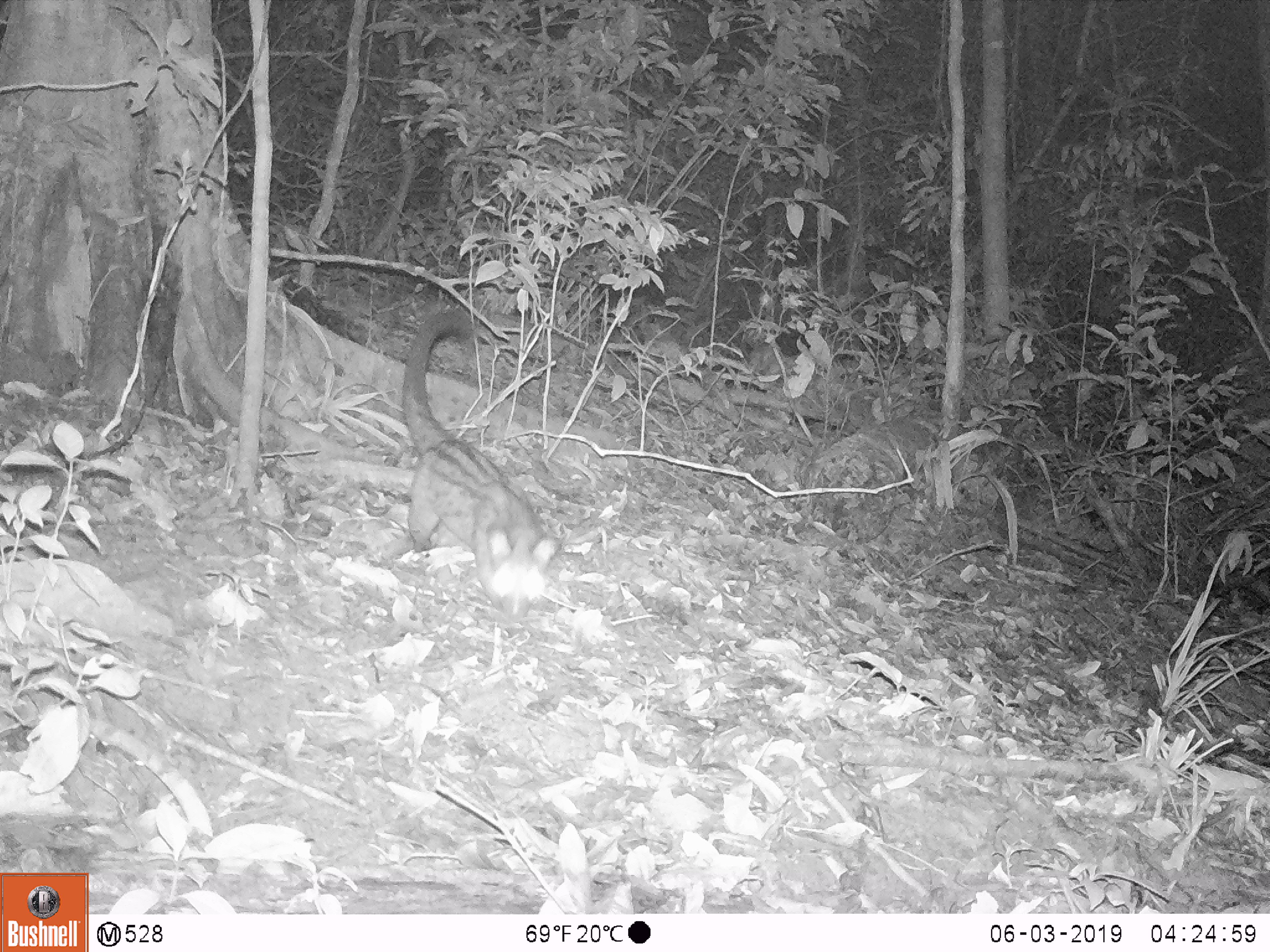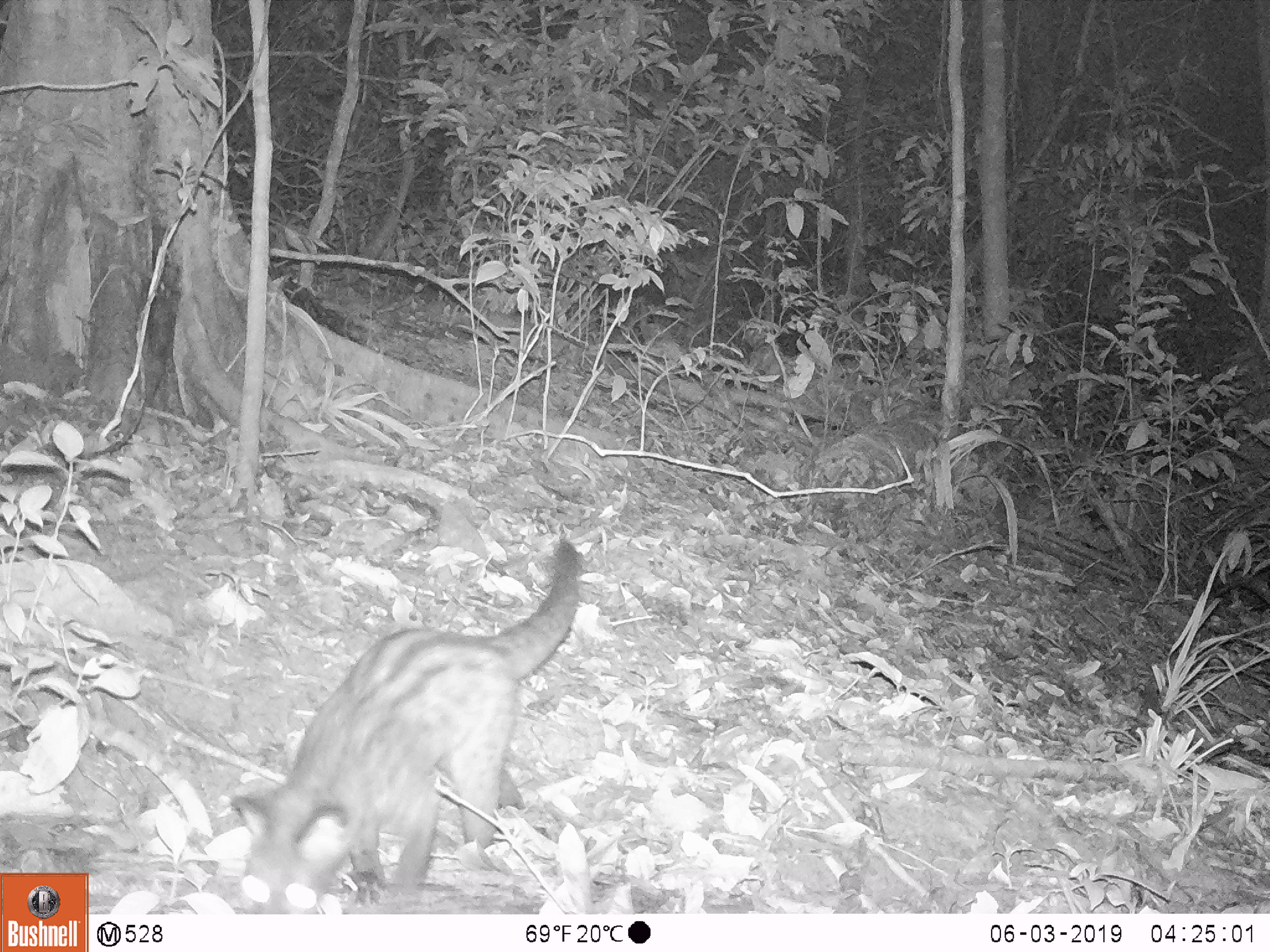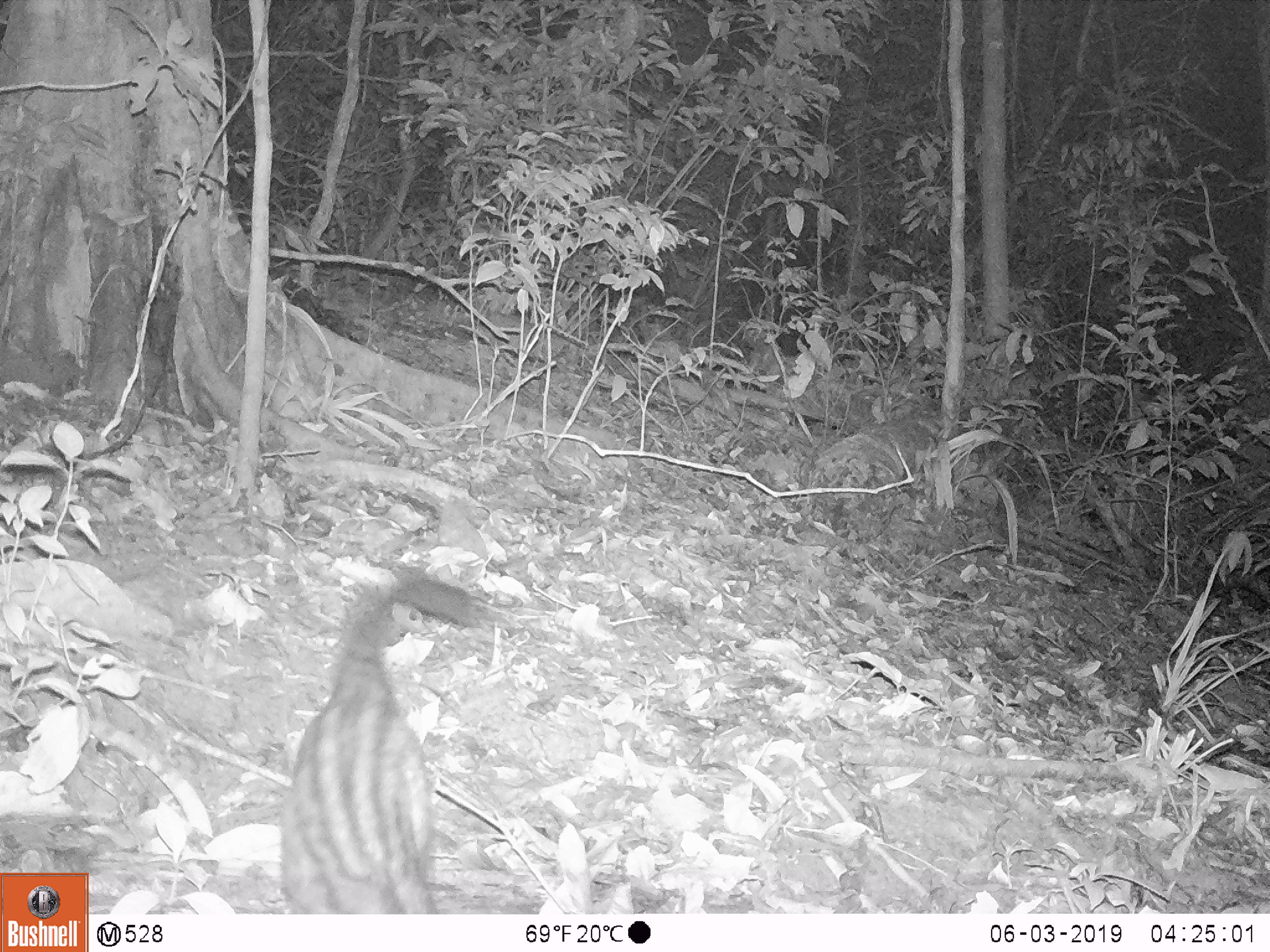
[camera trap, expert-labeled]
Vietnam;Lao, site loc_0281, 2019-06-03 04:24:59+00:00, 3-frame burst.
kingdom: Animalia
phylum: Chordata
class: Mammalia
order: Carnivora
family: Viverridae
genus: Paradoxurus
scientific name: Paradoxurus hermaphroditus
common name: common palm civet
Common palm civet (Paradoxurus hermaphroditus). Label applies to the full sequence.